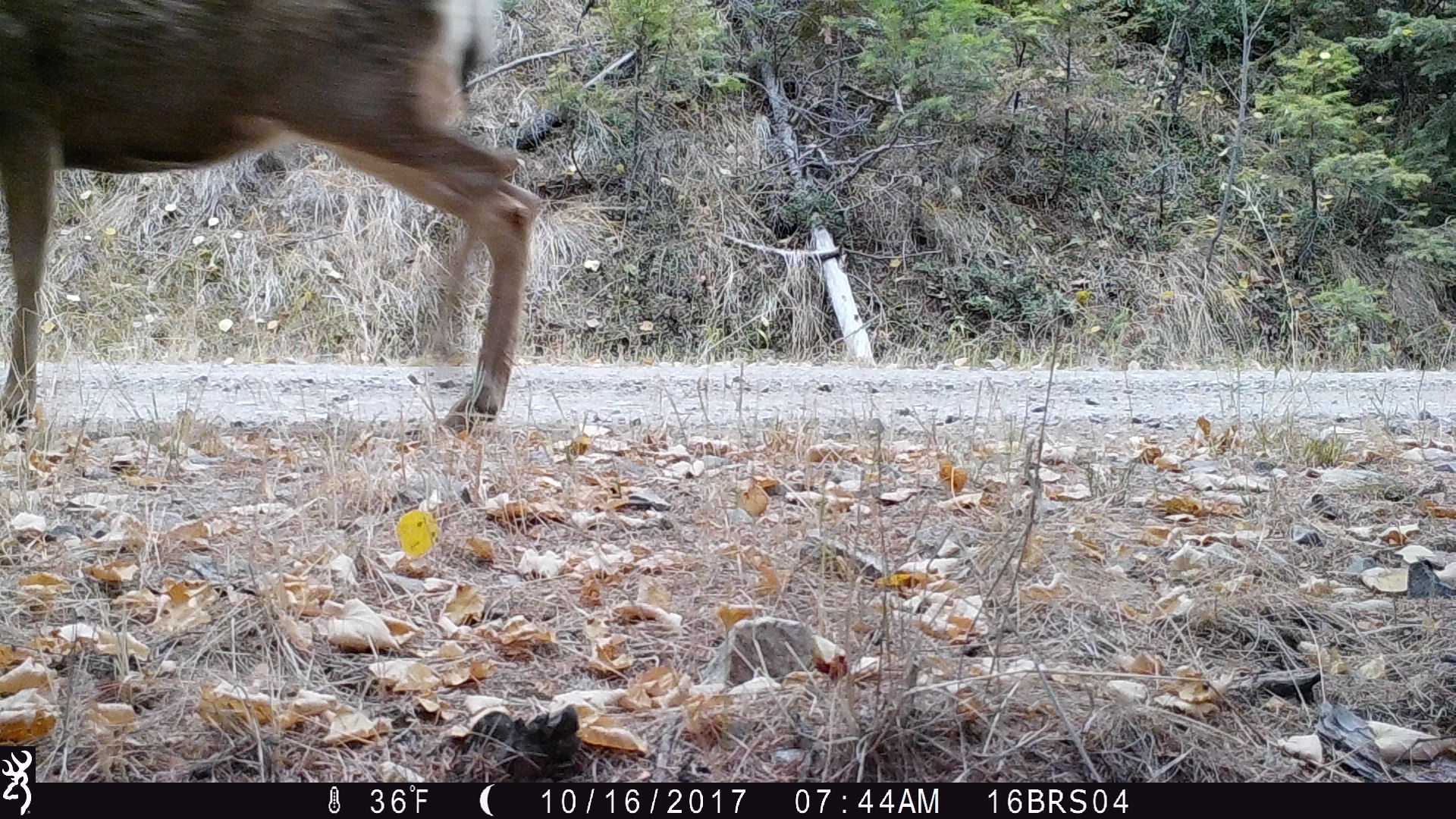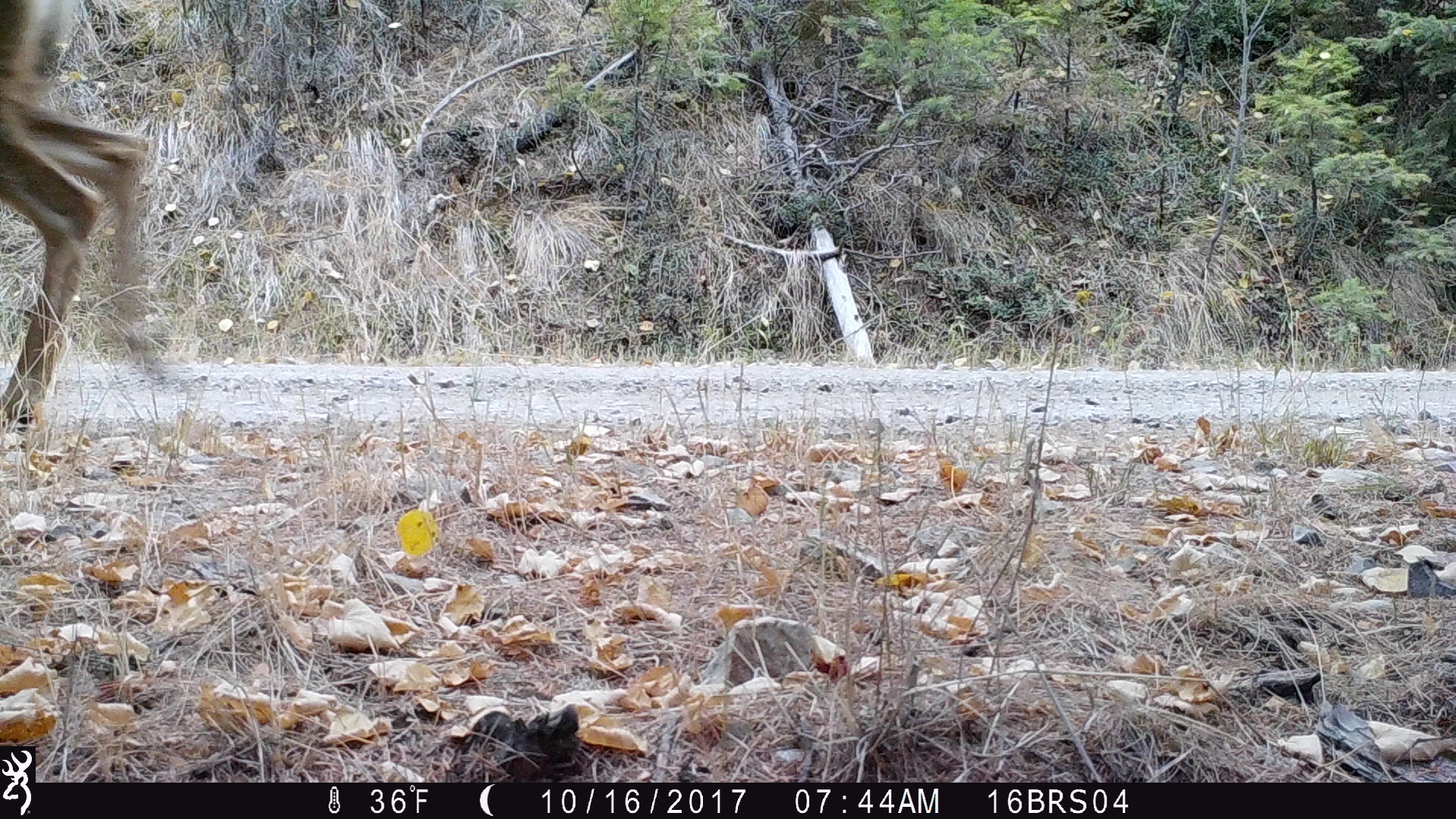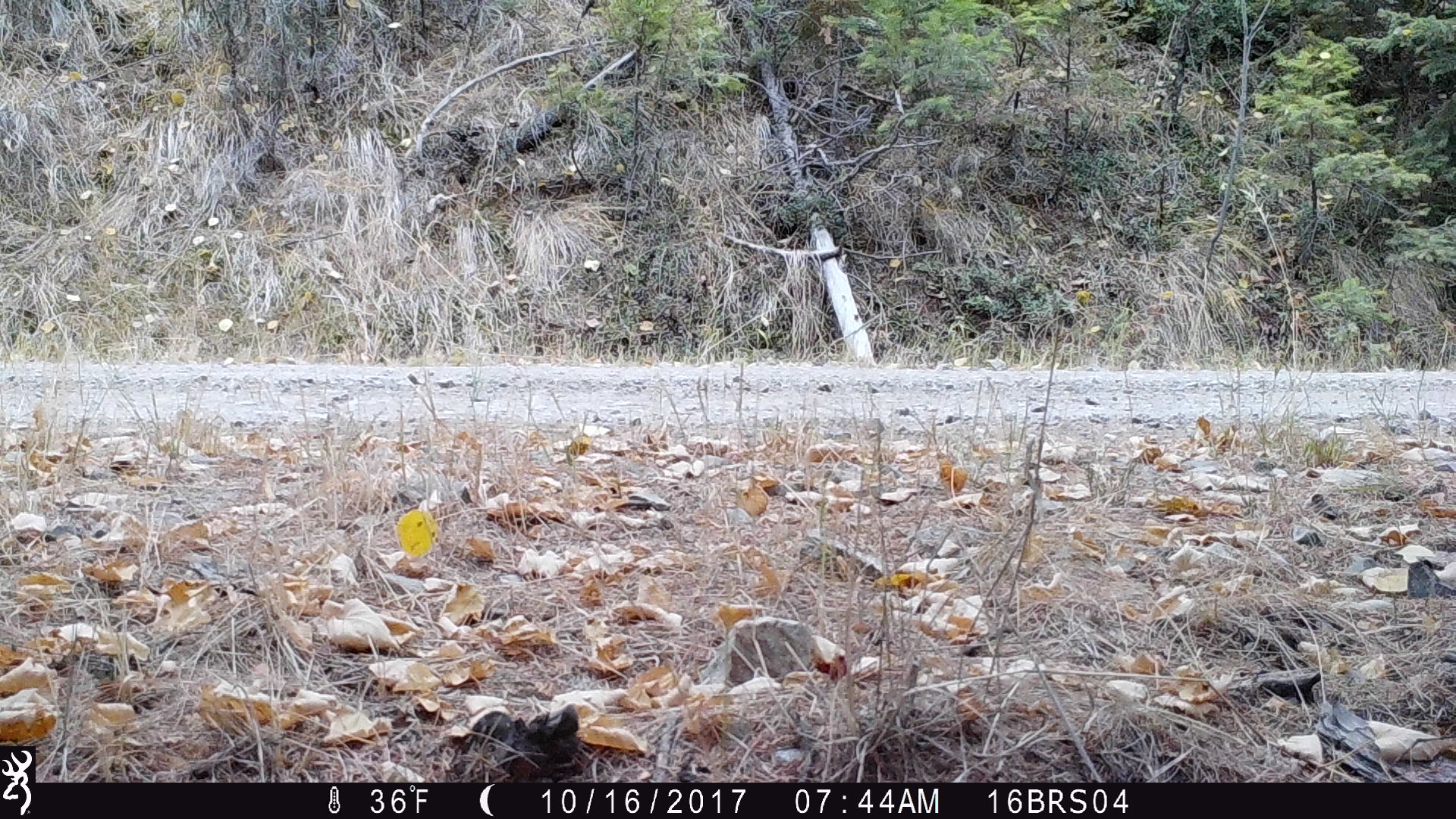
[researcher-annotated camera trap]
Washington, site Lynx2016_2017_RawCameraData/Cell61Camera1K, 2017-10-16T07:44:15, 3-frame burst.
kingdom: Animalia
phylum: Chordata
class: Mammalia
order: Artiodactyla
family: Cervidae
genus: Odocoileus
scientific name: Odocoileus hemionus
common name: mule deer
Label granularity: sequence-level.